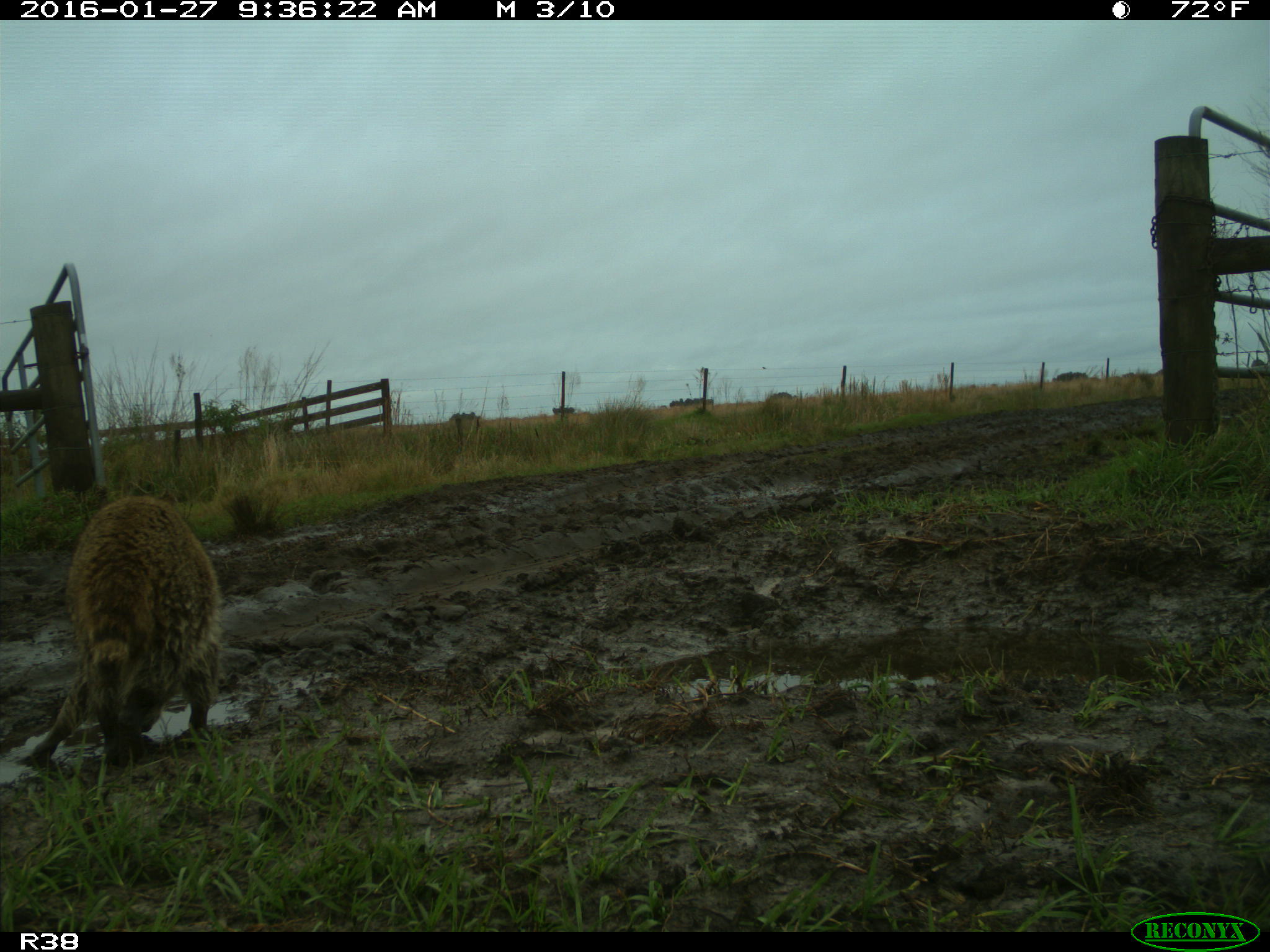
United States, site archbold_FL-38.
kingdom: Animalia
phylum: Chordata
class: Mammalia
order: Carnivora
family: Procyonidae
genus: Procyon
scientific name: Procyon lotor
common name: common raccoon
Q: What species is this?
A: Procyon lotor (common raccoon).